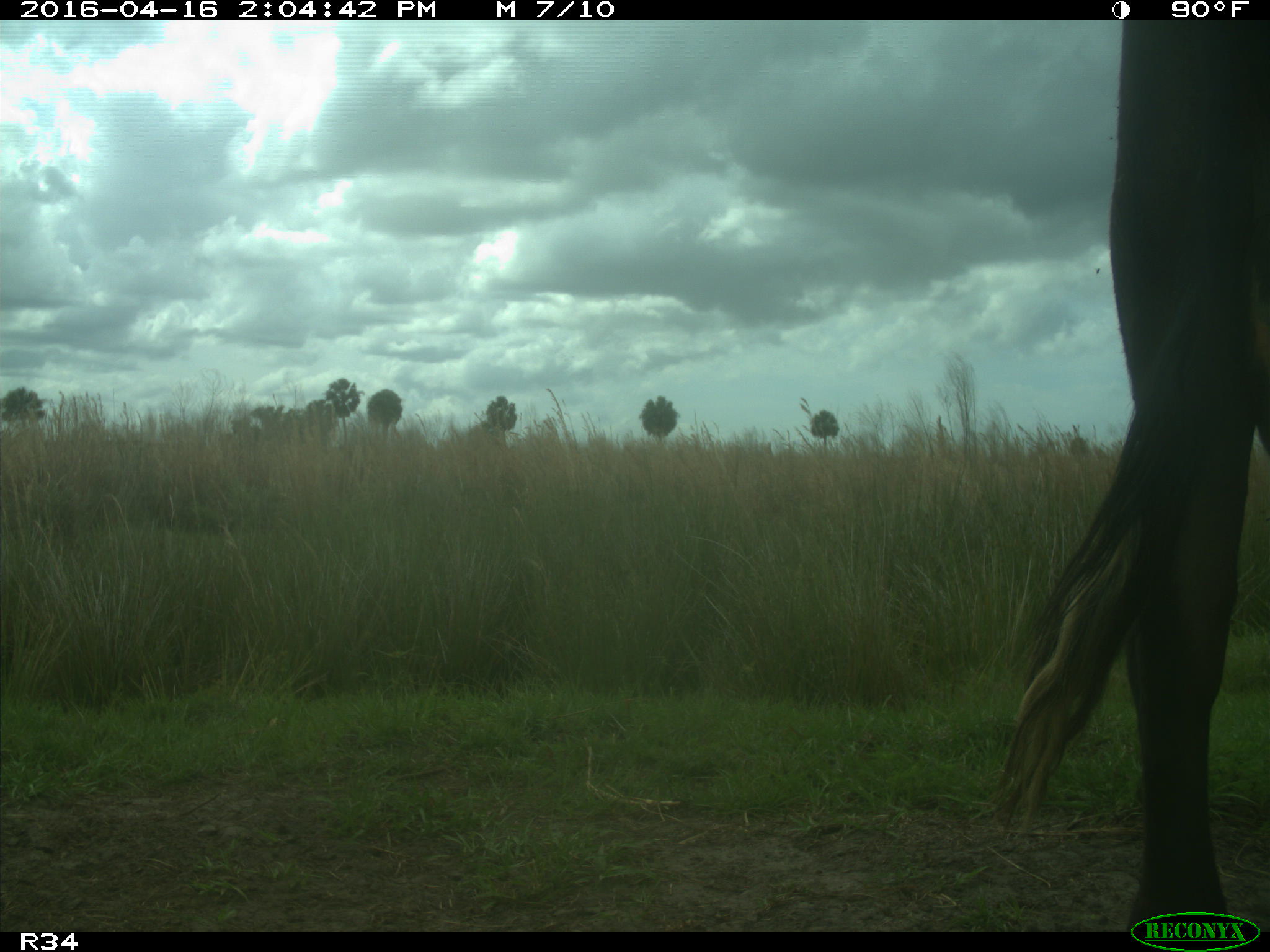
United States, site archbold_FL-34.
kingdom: Animalia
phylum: Chordata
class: Mammalia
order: Artiodactyla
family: Bovidae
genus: Bos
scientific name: Bos taurus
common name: domestic cow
Bos taurus (domestic cow).